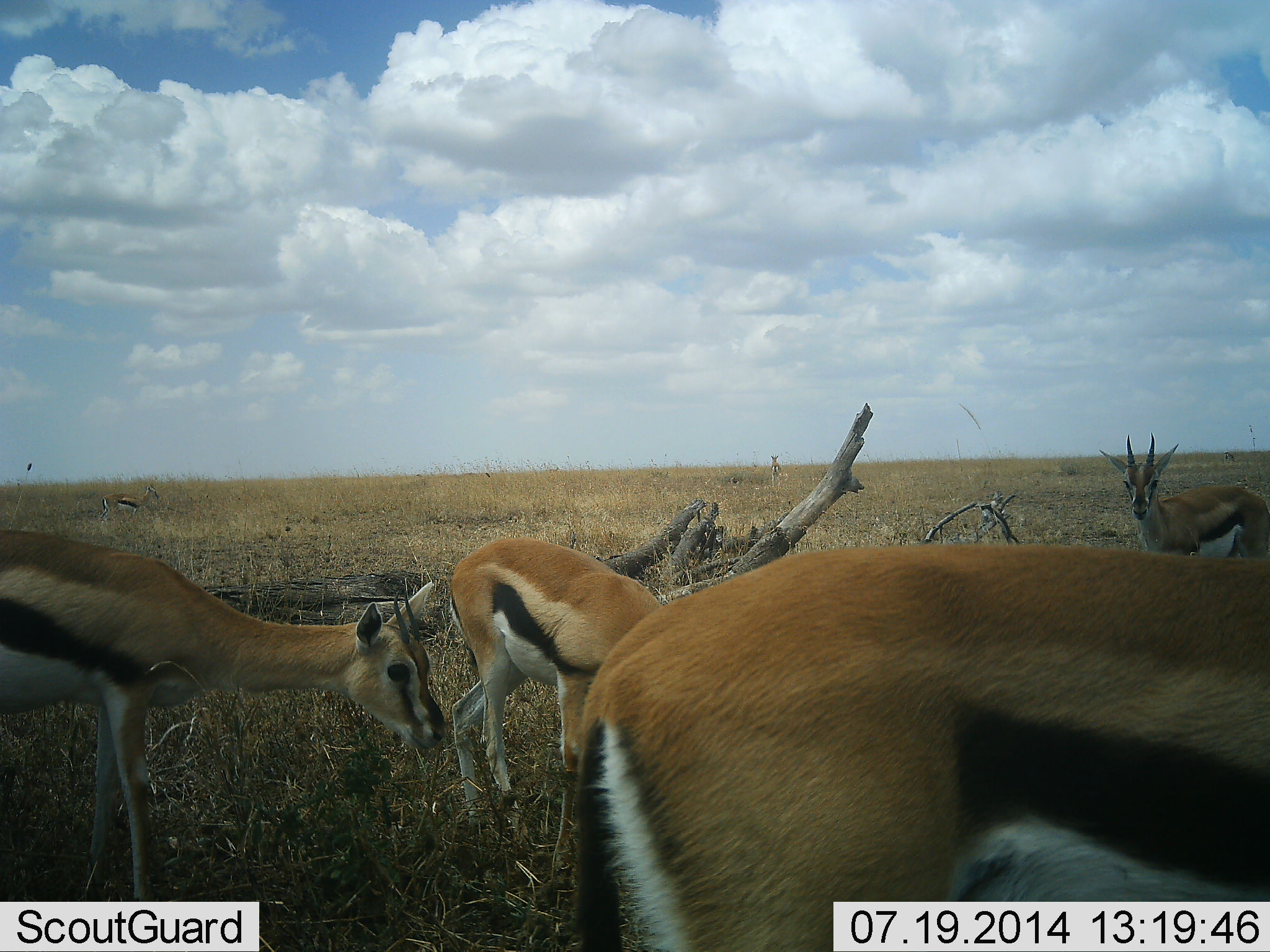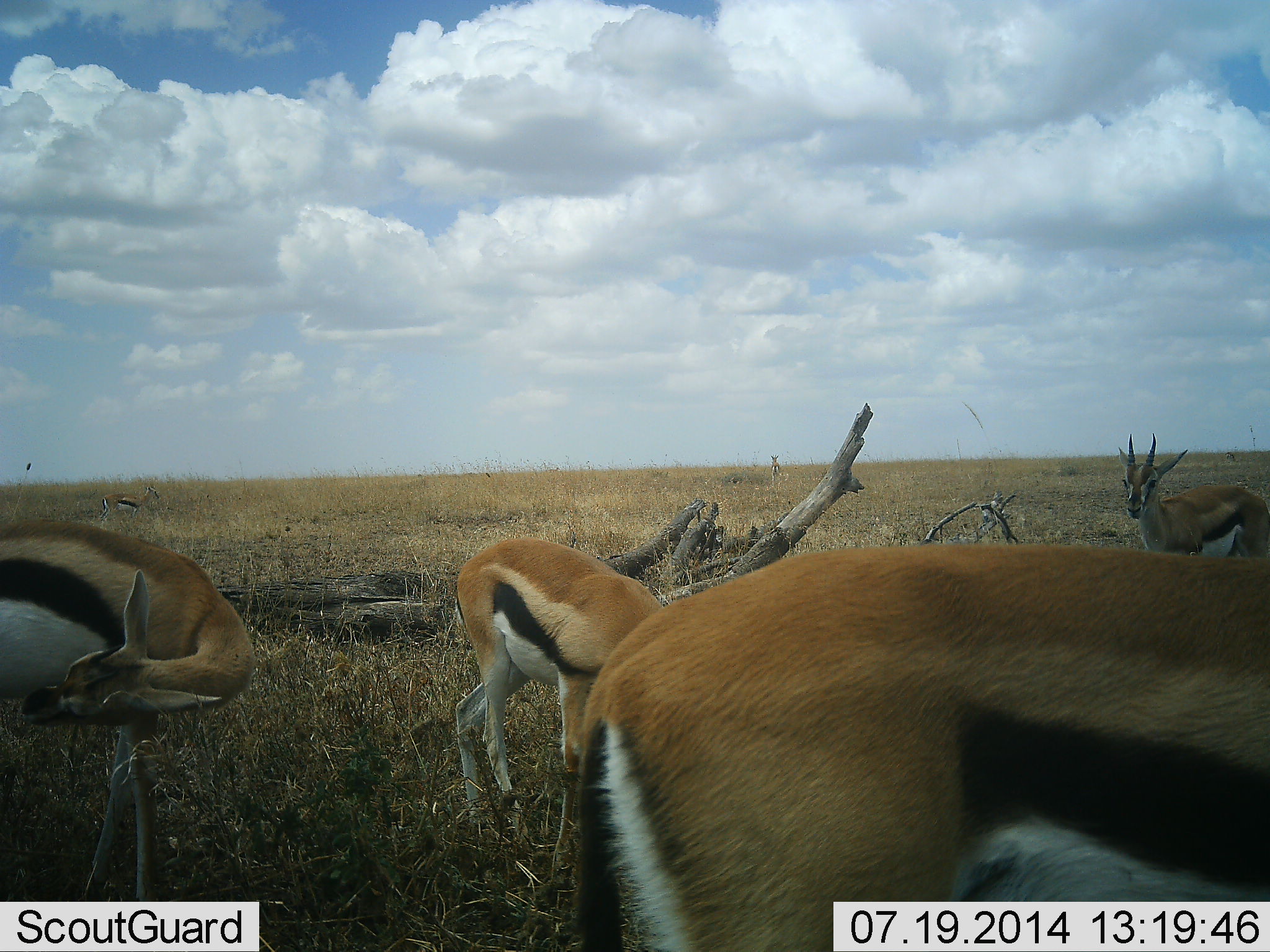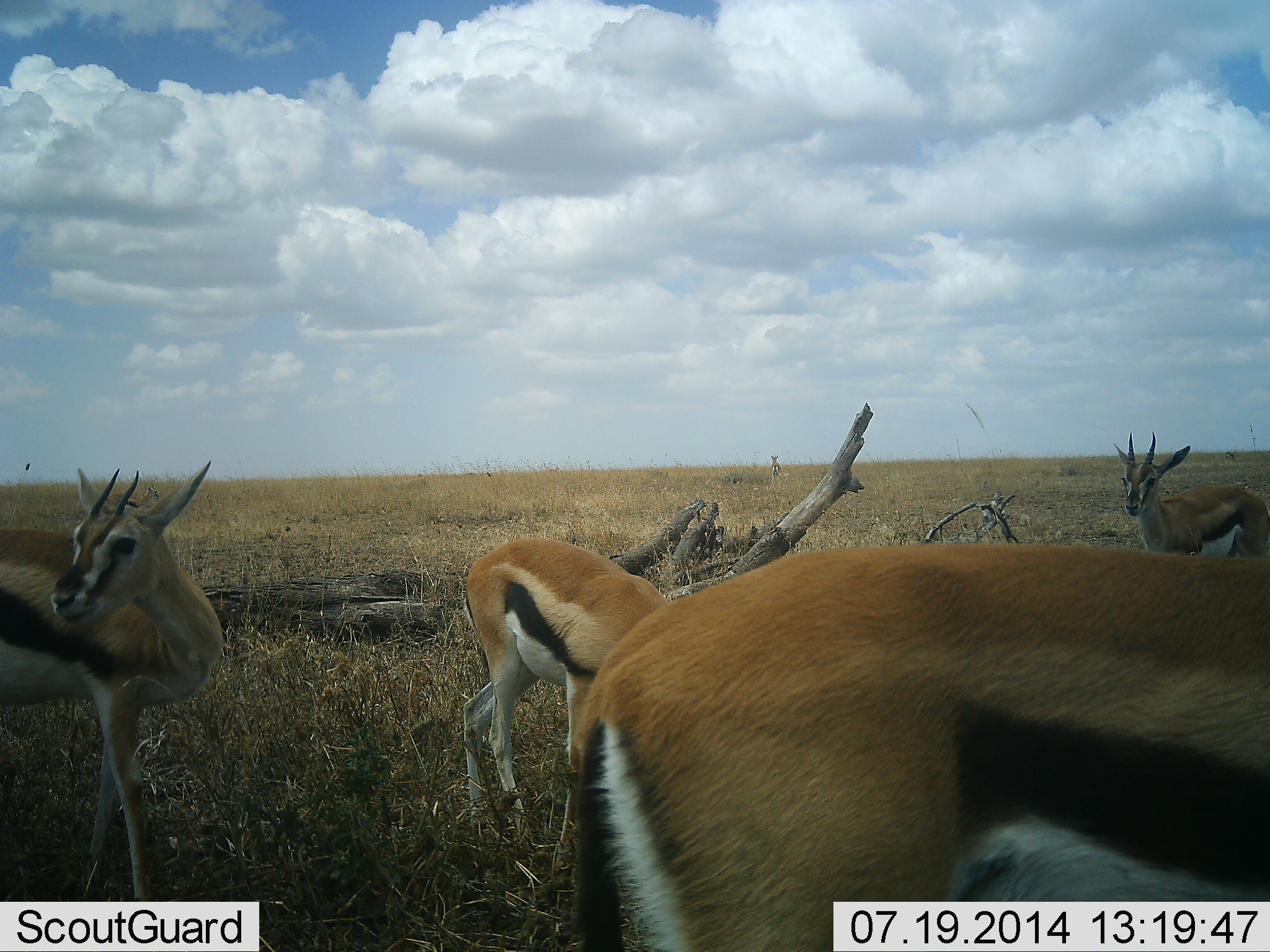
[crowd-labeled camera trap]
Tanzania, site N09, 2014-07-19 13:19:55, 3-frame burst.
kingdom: Animalia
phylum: Chordata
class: Mammalia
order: Artiodactyla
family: Bovidae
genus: Eudorcas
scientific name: Eudorcas thomsonii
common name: thomson's gazelle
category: gazellethomsons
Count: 5.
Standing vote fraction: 90%.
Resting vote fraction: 0%.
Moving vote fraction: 30%.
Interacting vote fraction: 0%.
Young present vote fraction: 0%.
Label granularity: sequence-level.